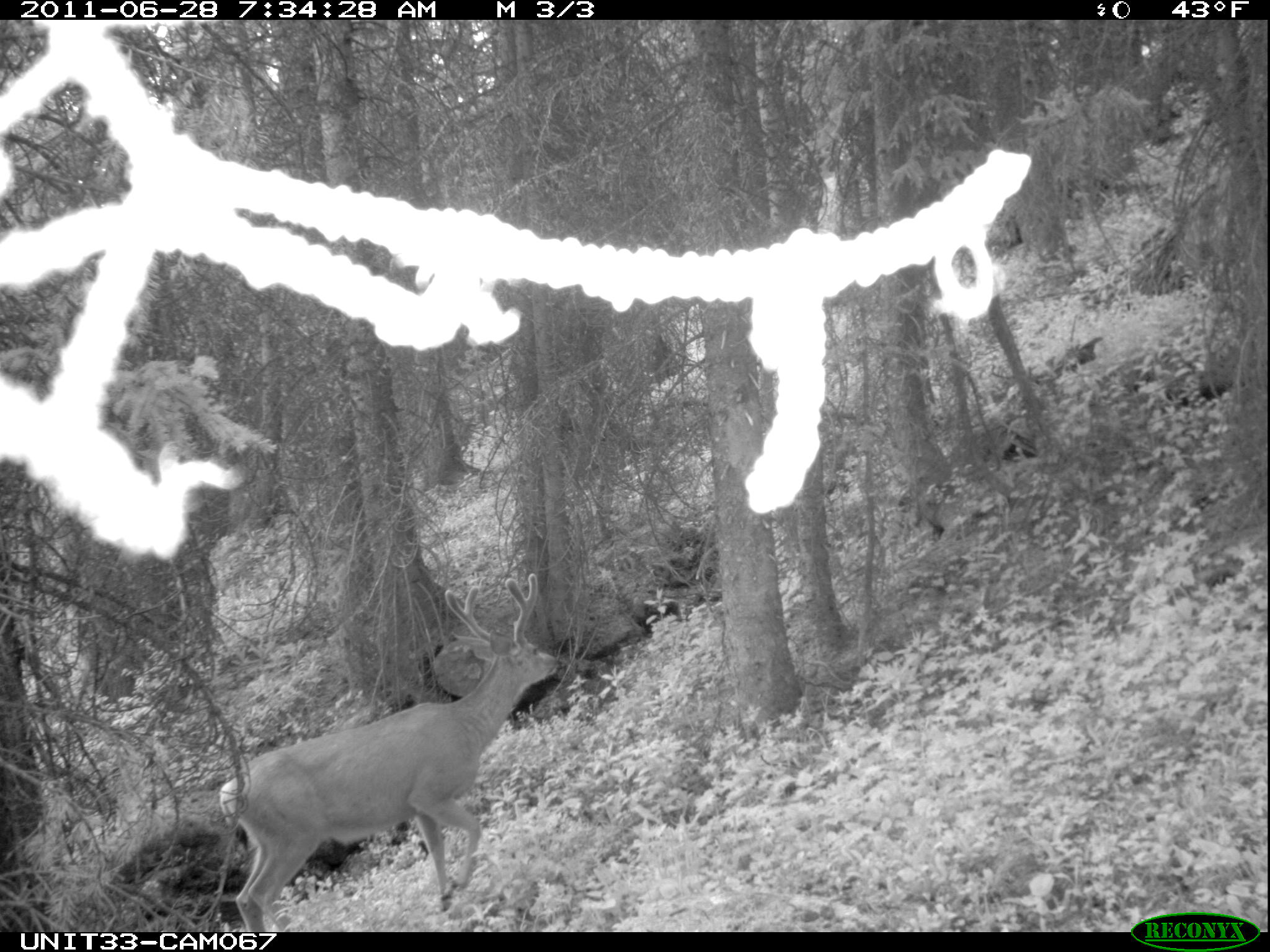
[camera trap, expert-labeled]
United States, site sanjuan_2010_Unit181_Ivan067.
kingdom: Animalia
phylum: Chordata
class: Mammalia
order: Artiodactyla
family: Cervidae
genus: Odocoileus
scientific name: Odocoileus hemionus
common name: mule deer